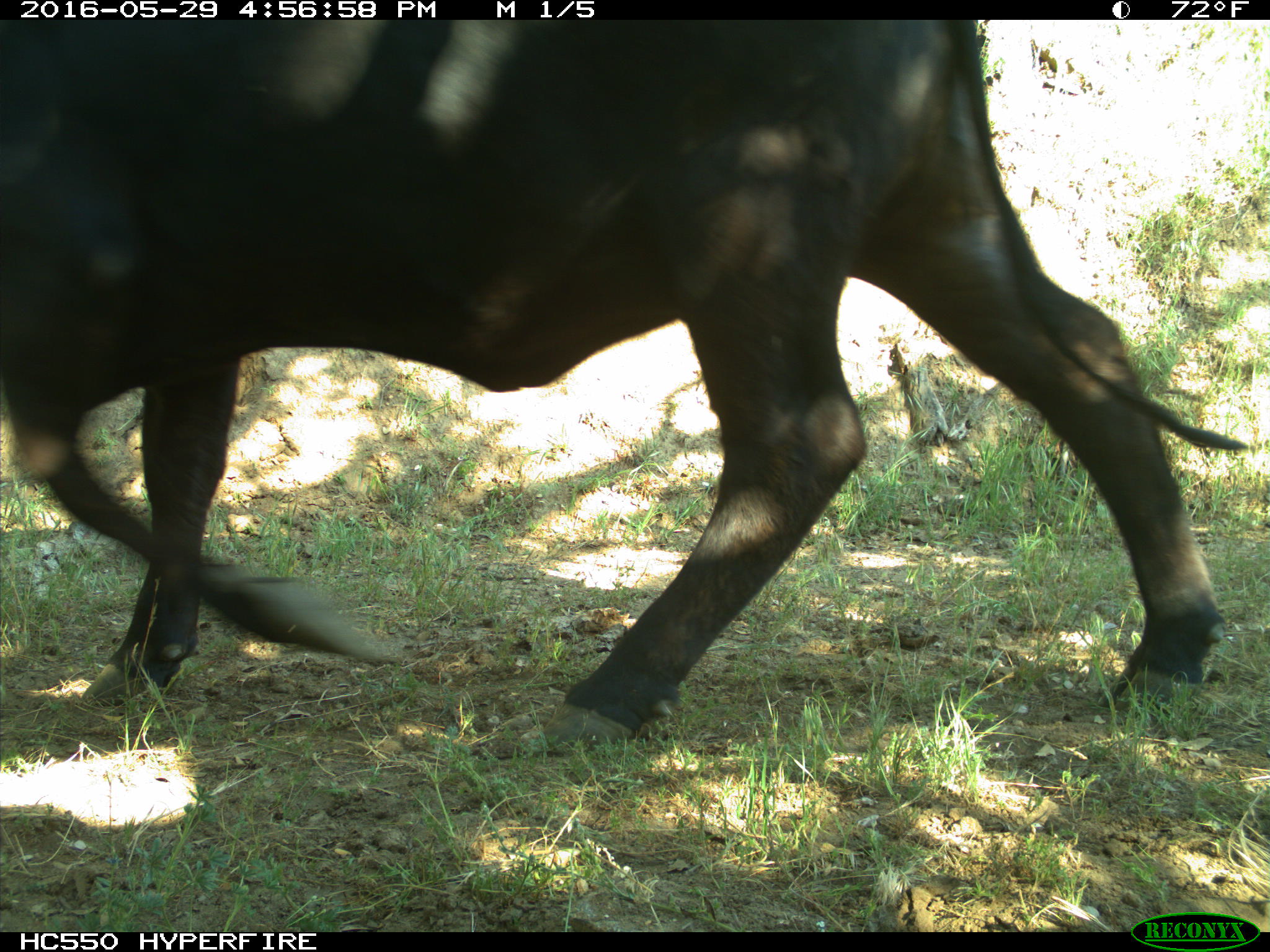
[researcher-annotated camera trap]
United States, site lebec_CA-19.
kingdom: Animalia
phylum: Chordata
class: Mammalia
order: Artiodactyla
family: Bovidae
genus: Bos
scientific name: Bos taurus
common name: domestic cow